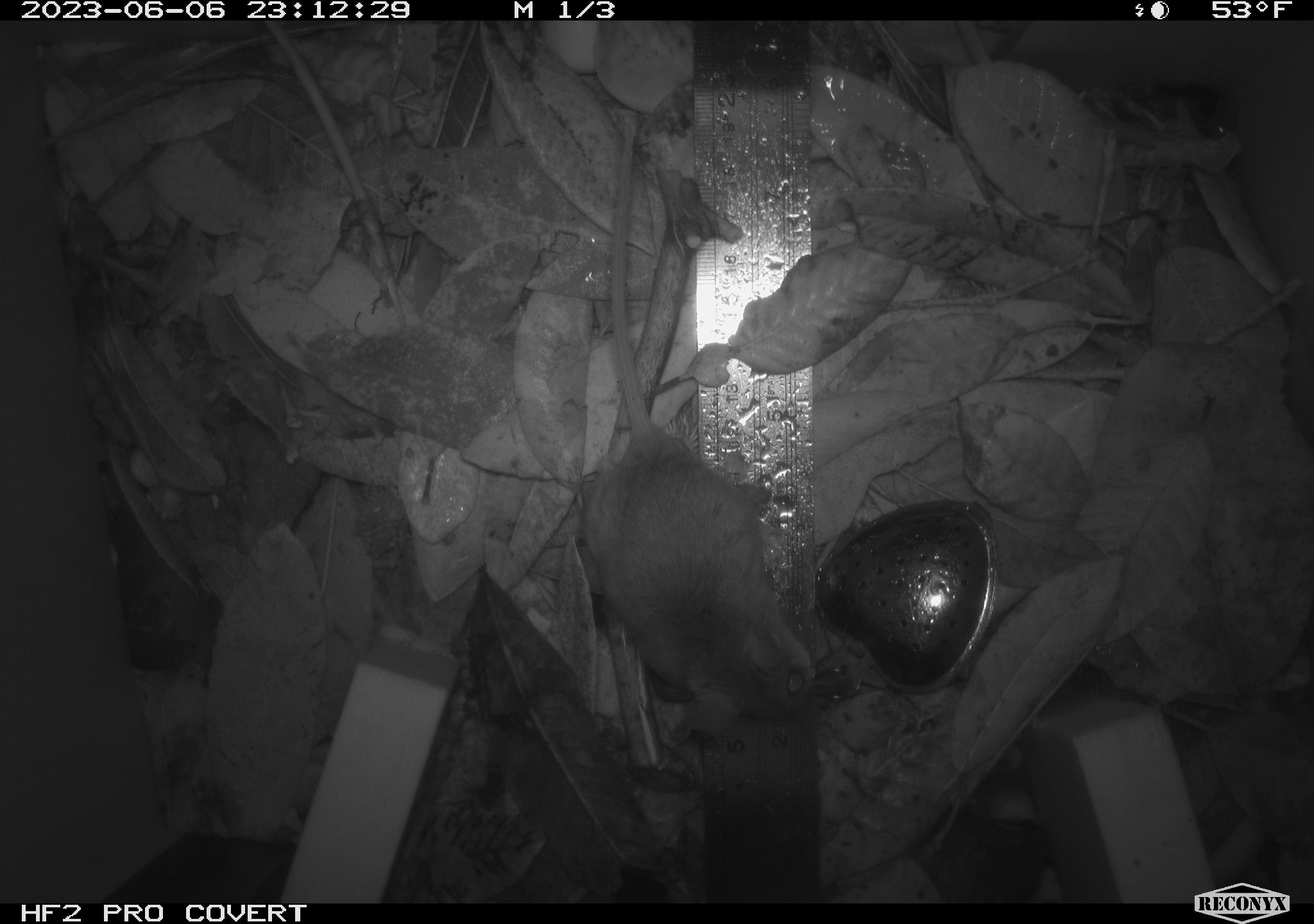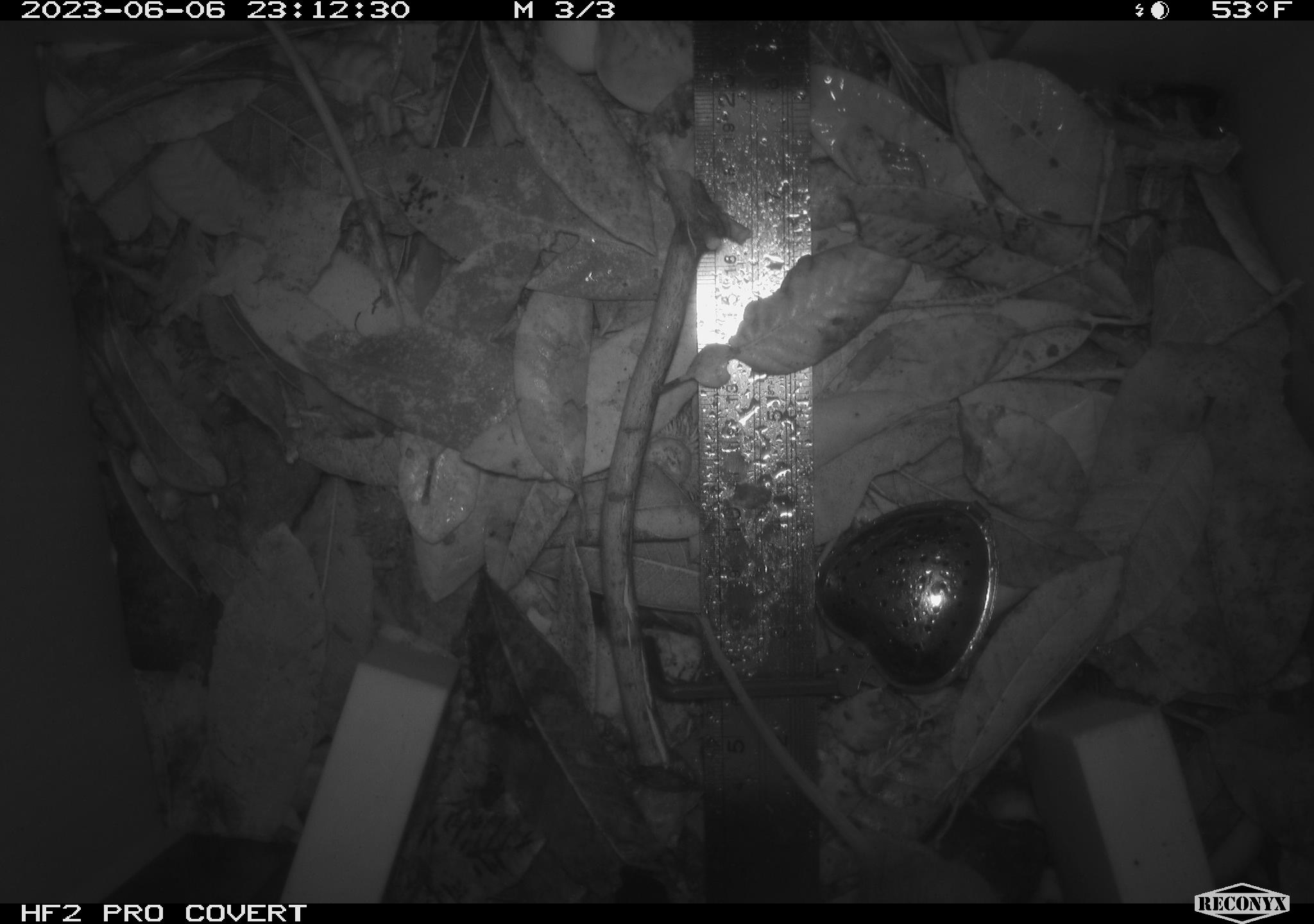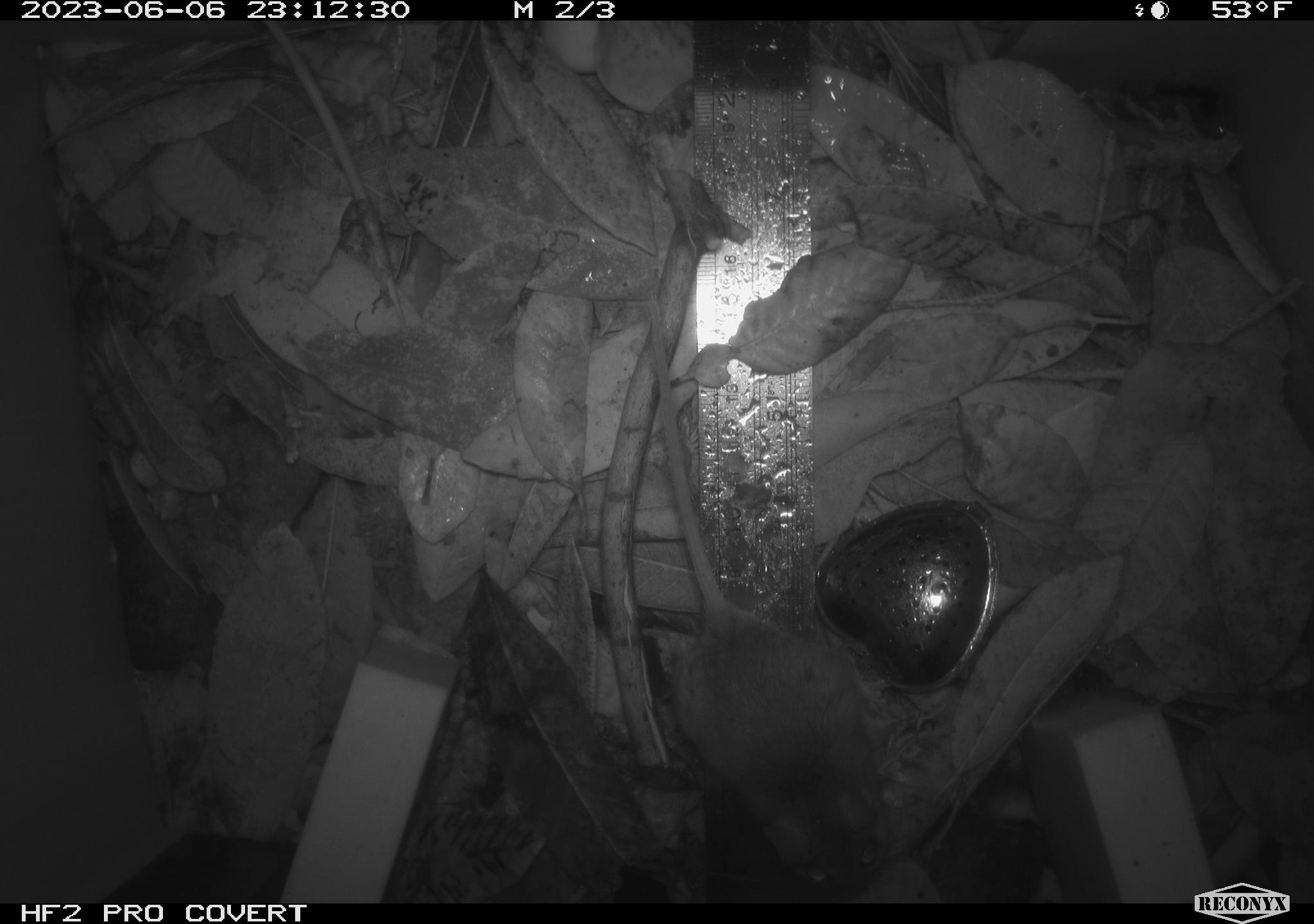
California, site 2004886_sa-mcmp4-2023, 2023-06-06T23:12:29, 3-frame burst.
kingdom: Animalia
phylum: Chordata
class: Mammalia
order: Rodentia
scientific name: Rodentia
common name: mouse species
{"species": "mouse species (Rodentia)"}